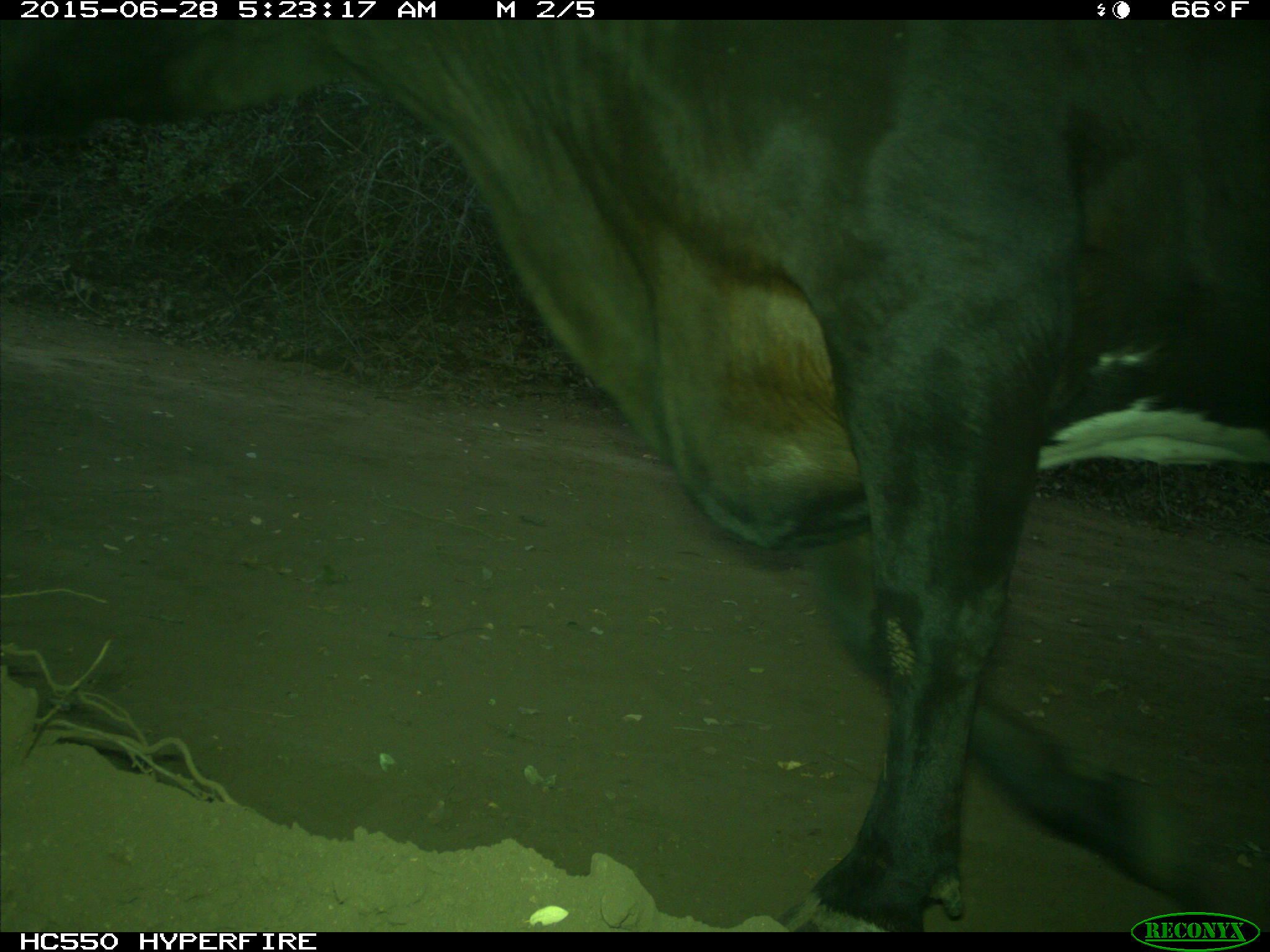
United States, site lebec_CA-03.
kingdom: Animalia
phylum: Chordata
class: Mammalia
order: Artiodactyla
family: Bovidae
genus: Bos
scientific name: Bos taurus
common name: domestic cow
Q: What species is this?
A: Bos taurus (domestic cow).